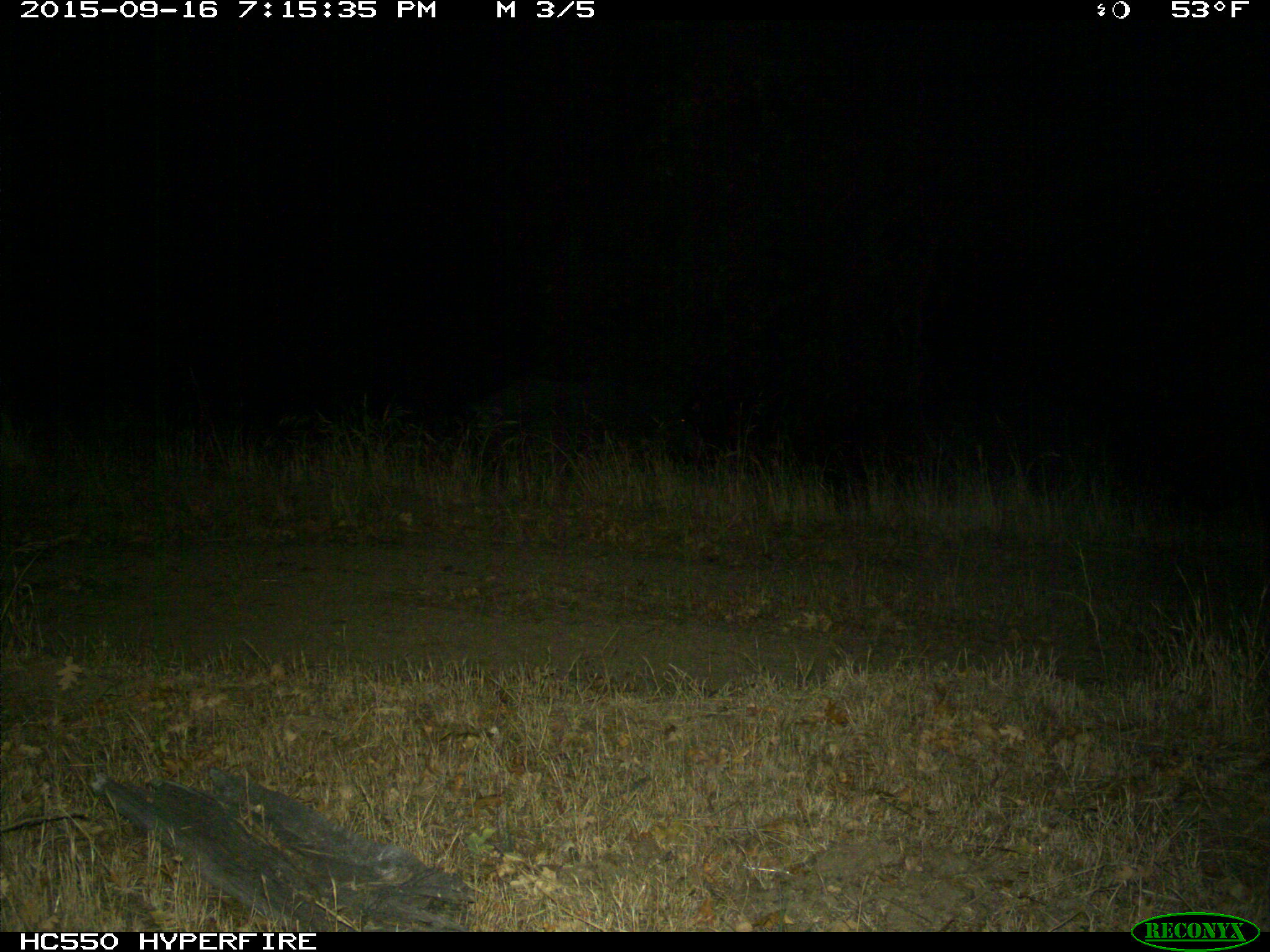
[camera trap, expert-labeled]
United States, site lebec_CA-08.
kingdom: Animalia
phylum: Chordata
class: Mammalia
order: Artiodactyla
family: Suidae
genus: Sus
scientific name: Sus scrofa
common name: wild boar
Sus scrofa (wild boar).